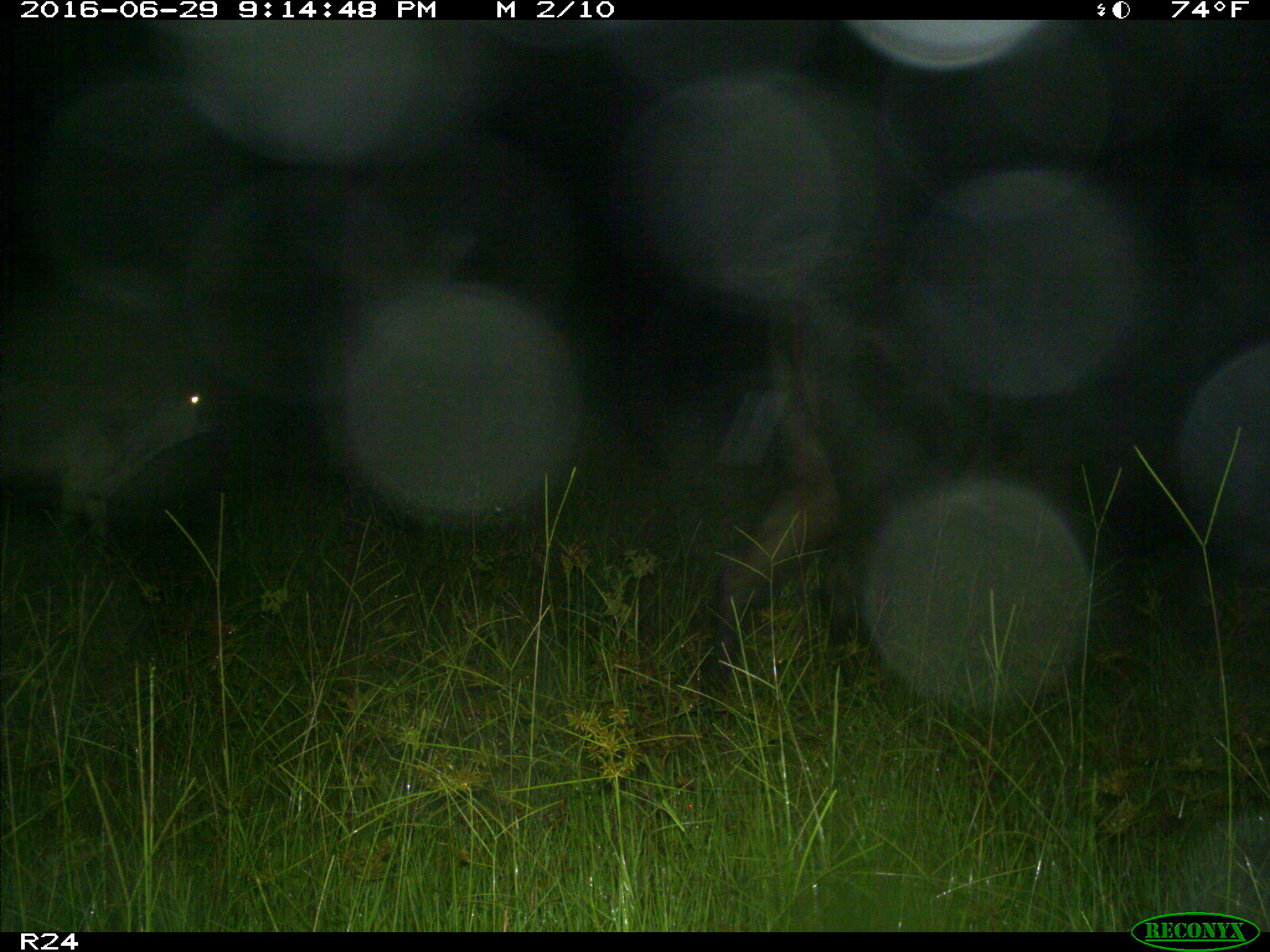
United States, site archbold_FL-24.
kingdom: Animalia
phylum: Chordata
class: Mammalia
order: Artiodactyla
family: Bovidae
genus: Bos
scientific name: Bos taurus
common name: domestic cow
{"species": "Bos taurus (domestic cow)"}